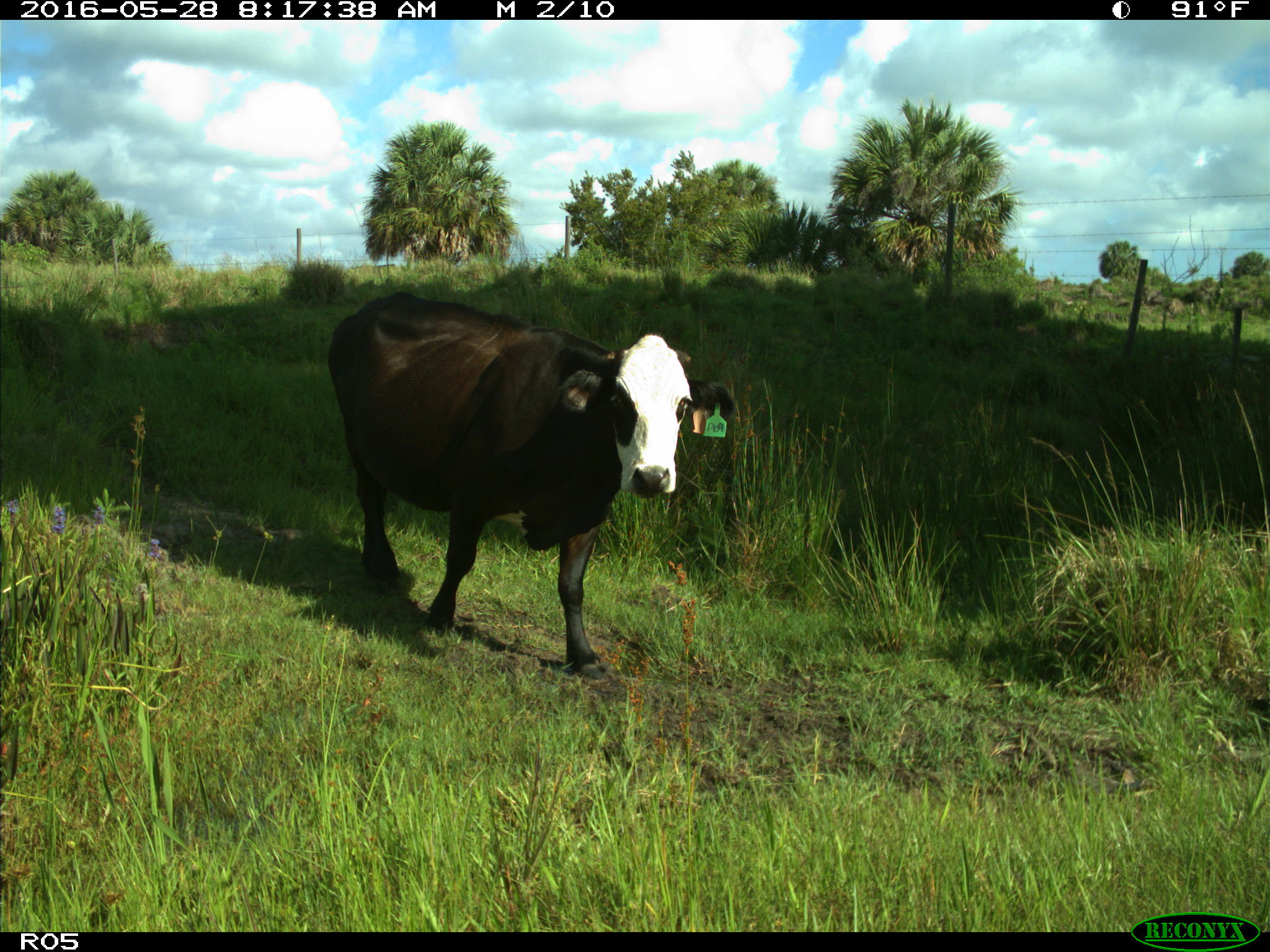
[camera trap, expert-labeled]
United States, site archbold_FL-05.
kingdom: Animalia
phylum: Chordata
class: Mammalia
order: Artiodactyla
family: Bovidae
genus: Bos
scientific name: Bos taurus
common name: domestic cow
Bos taurus (domestic cow).